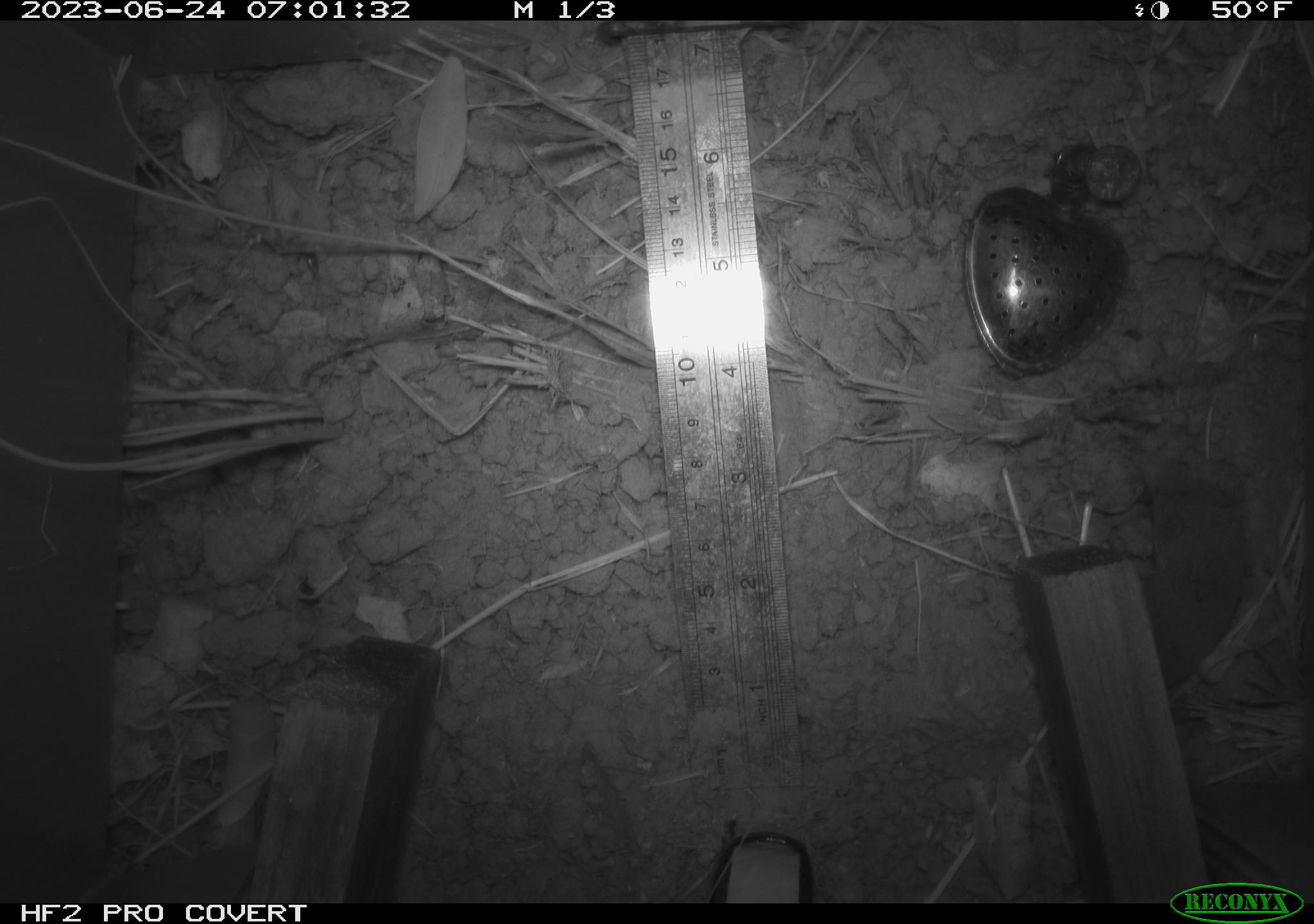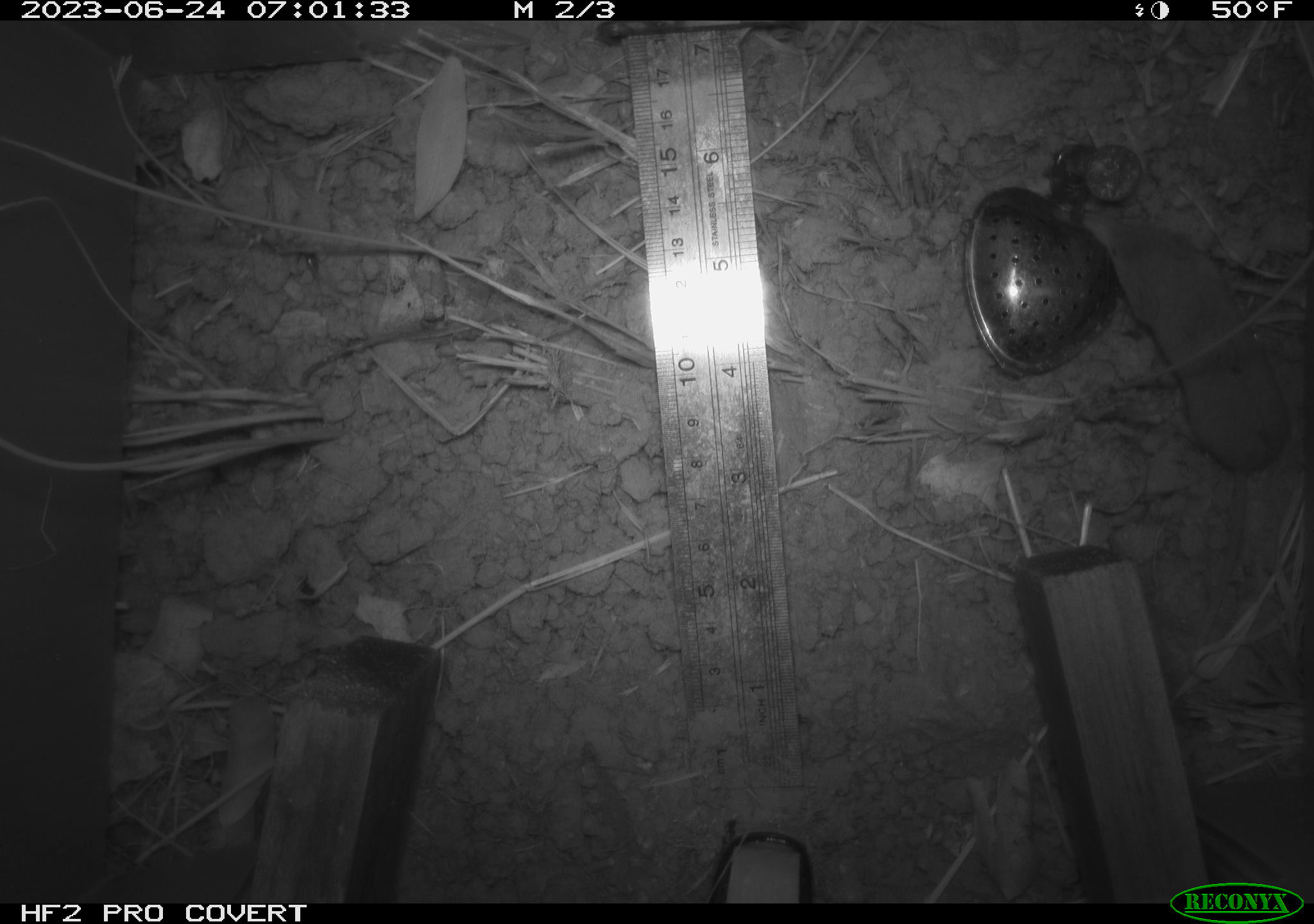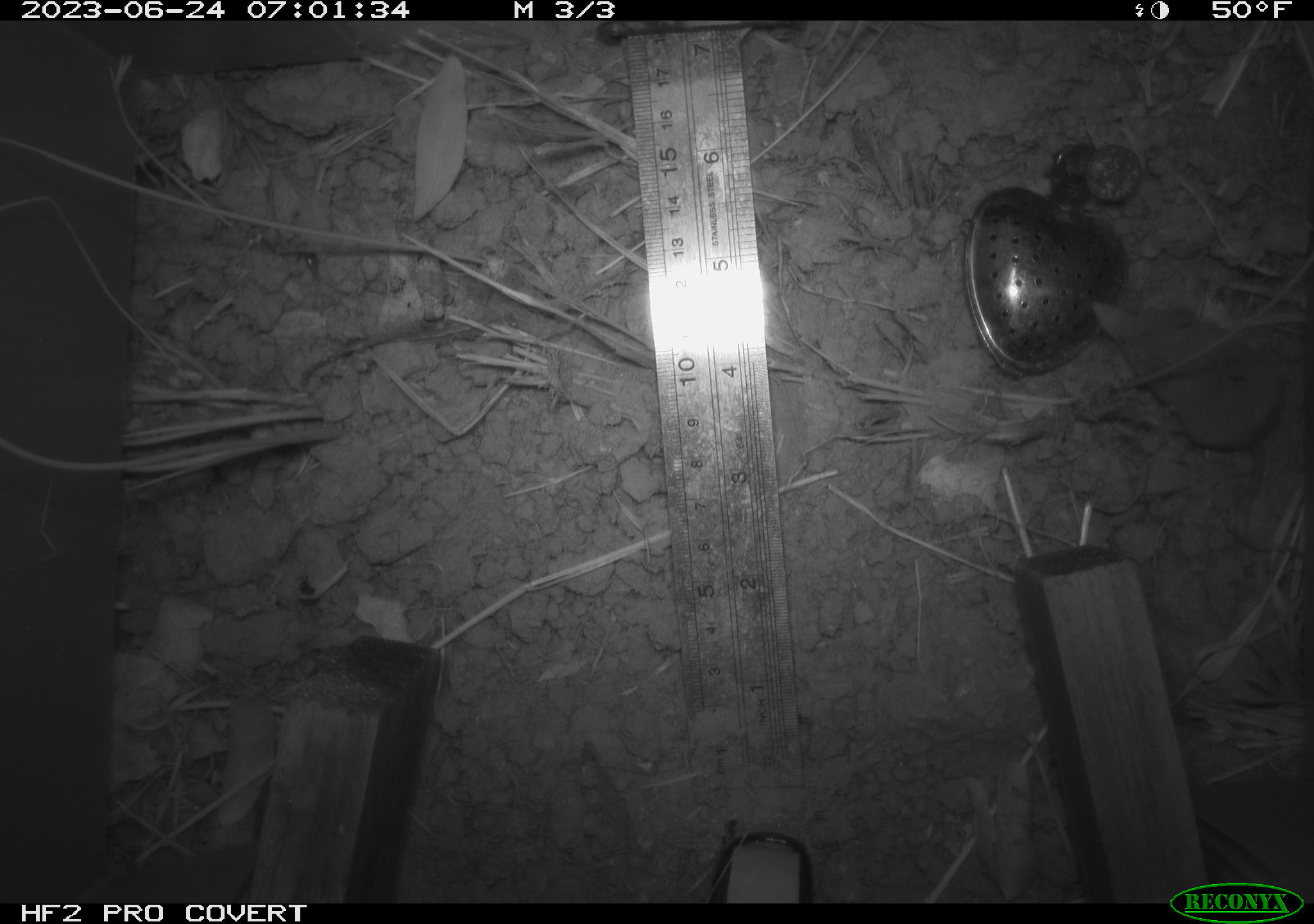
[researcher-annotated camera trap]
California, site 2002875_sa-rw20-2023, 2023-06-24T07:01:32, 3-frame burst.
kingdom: Animalia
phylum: Chordata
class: Mammalia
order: Eulipotyphla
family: Soricidae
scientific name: Soricidae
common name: shrews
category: soricidae family